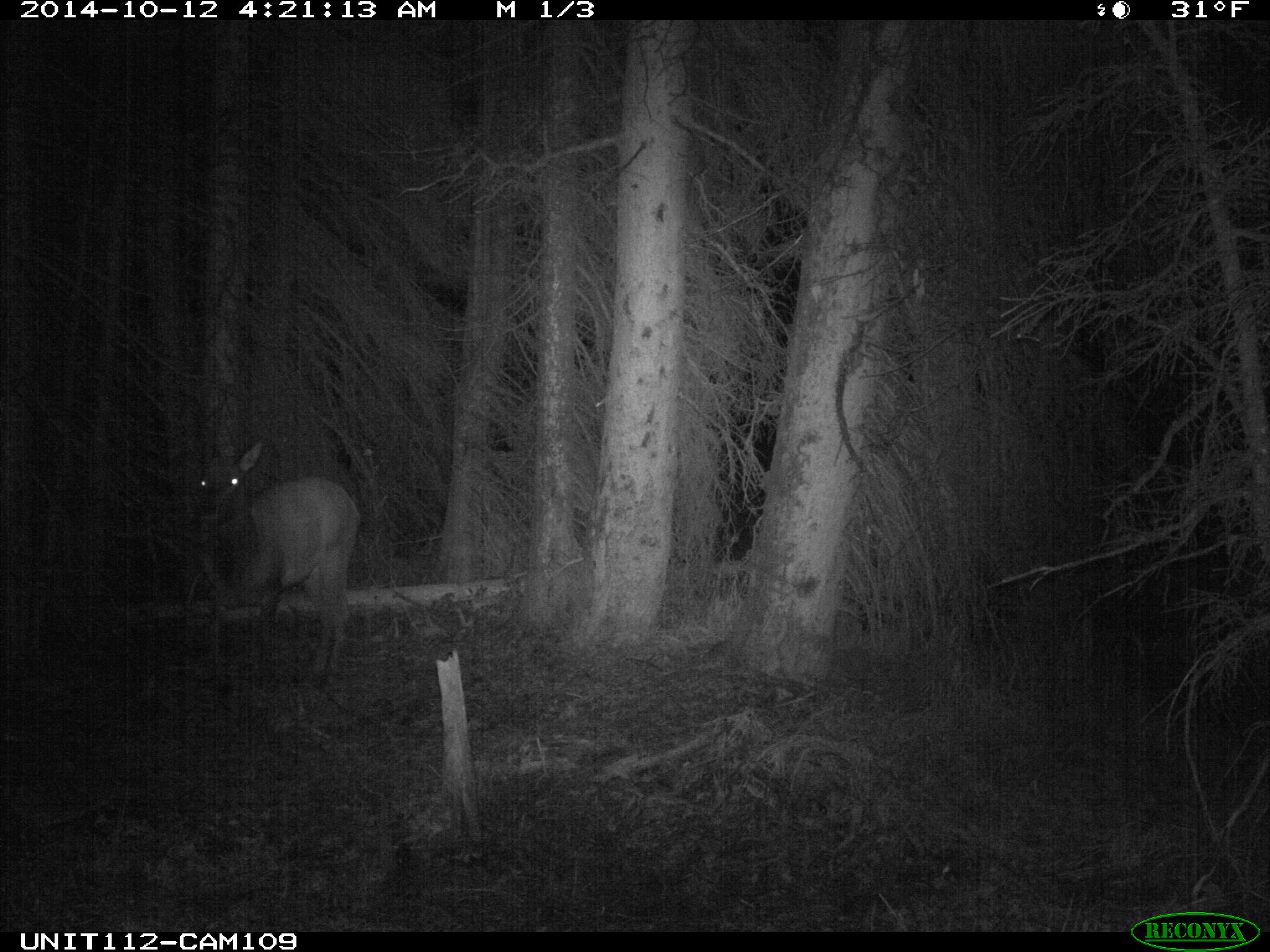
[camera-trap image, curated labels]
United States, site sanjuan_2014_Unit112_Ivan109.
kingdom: Animalia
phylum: Chordata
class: Mammalia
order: Artiodactyla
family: Cervidae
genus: Cervus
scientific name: Cervus elaphus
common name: red deer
Cervus elaphus (red deer).